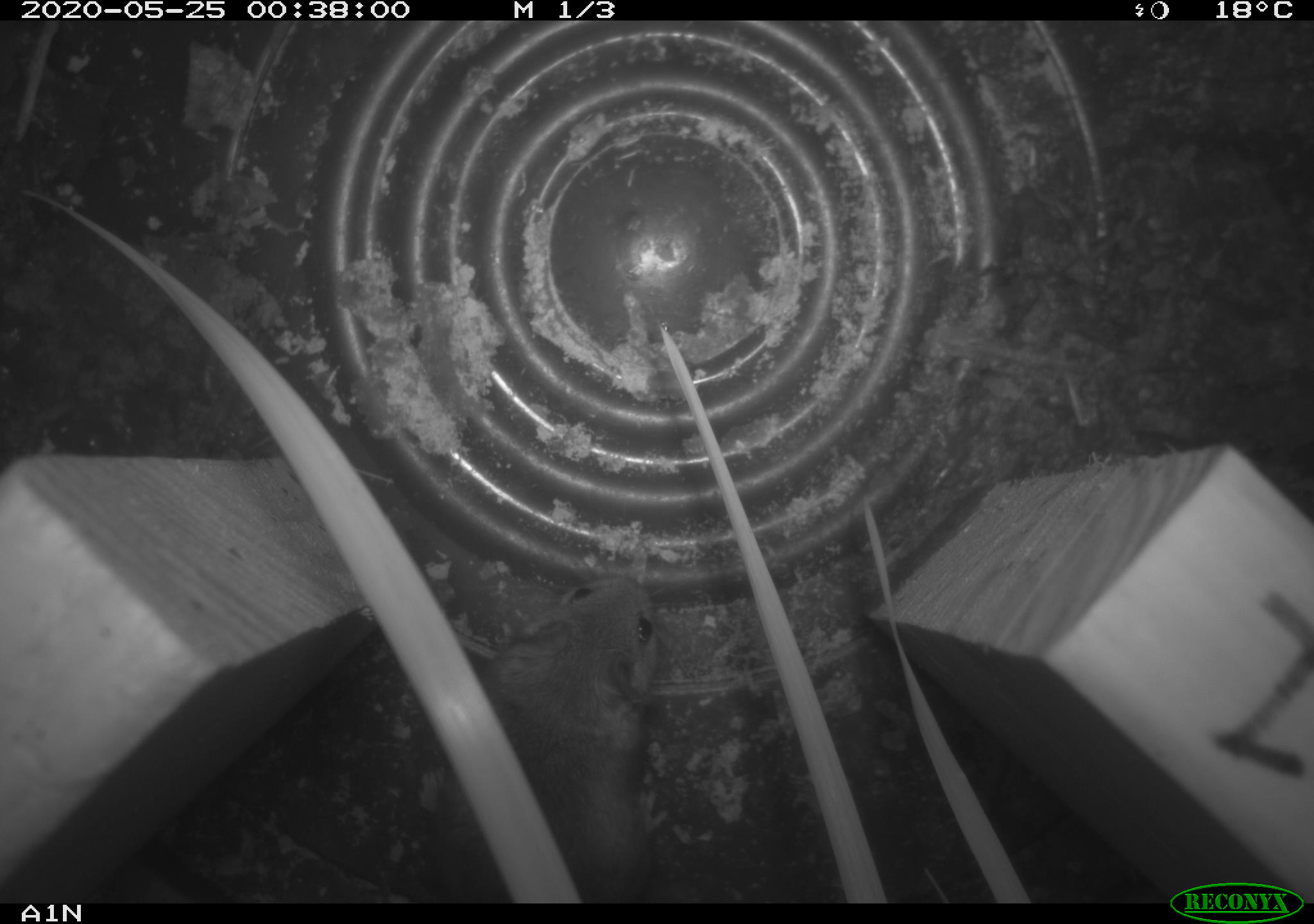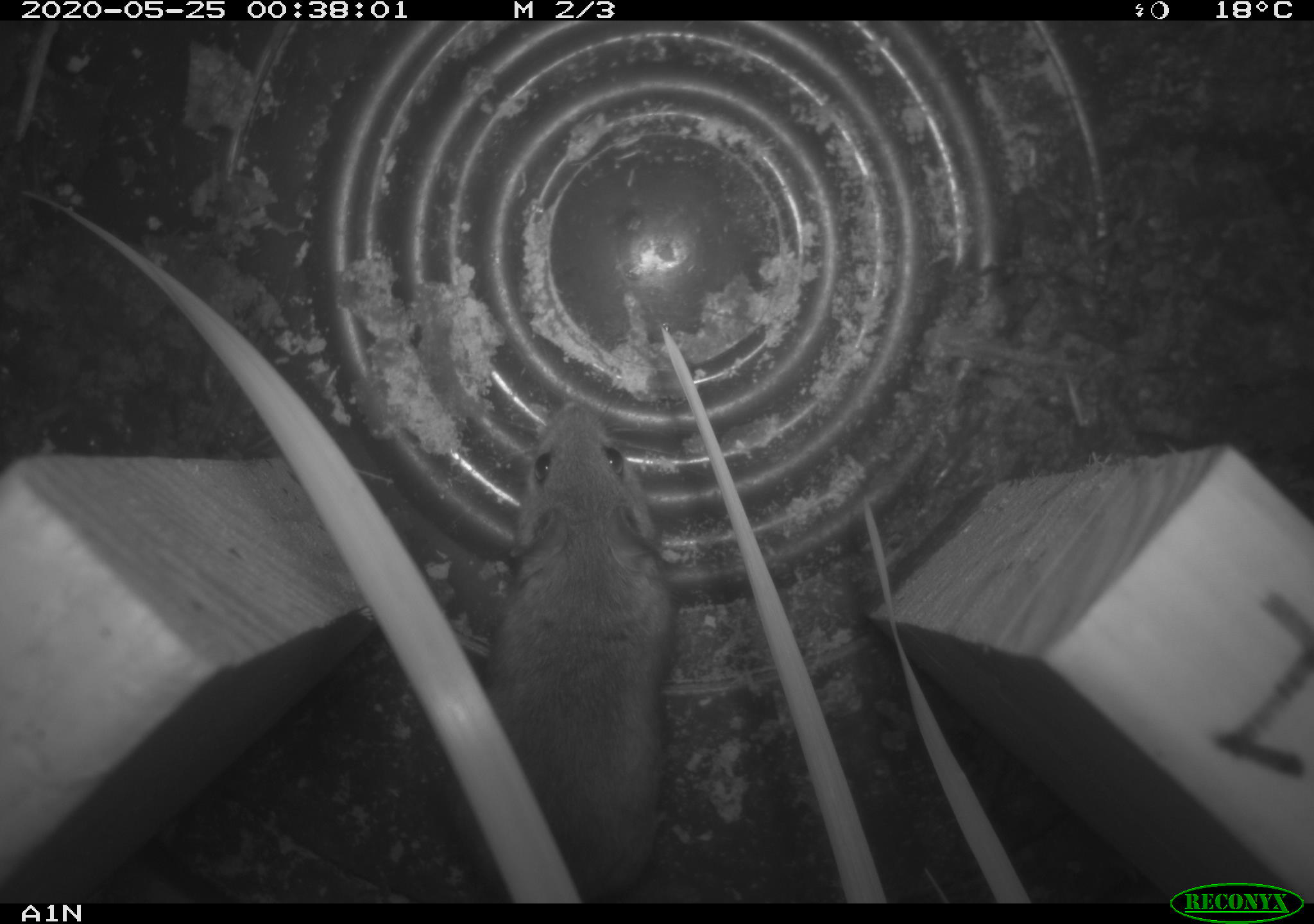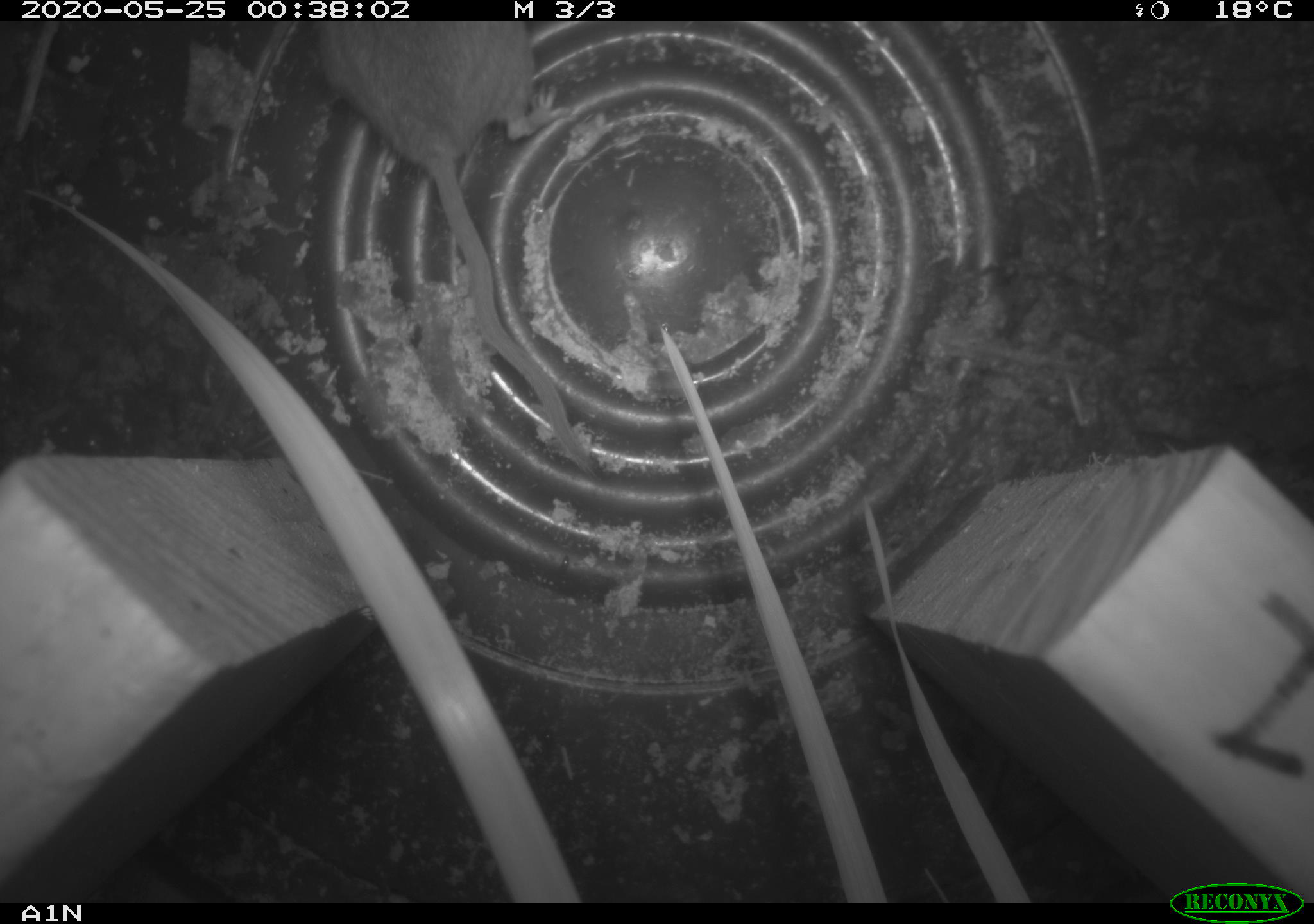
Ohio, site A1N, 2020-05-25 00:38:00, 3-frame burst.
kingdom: Animalia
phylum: Chordata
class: Mammalia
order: Rodentia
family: Cricetidae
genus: Peromyscus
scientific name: Peromyscus leucopus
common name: white-footed mouse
White-footed mouse (Peromyscus leucopus).